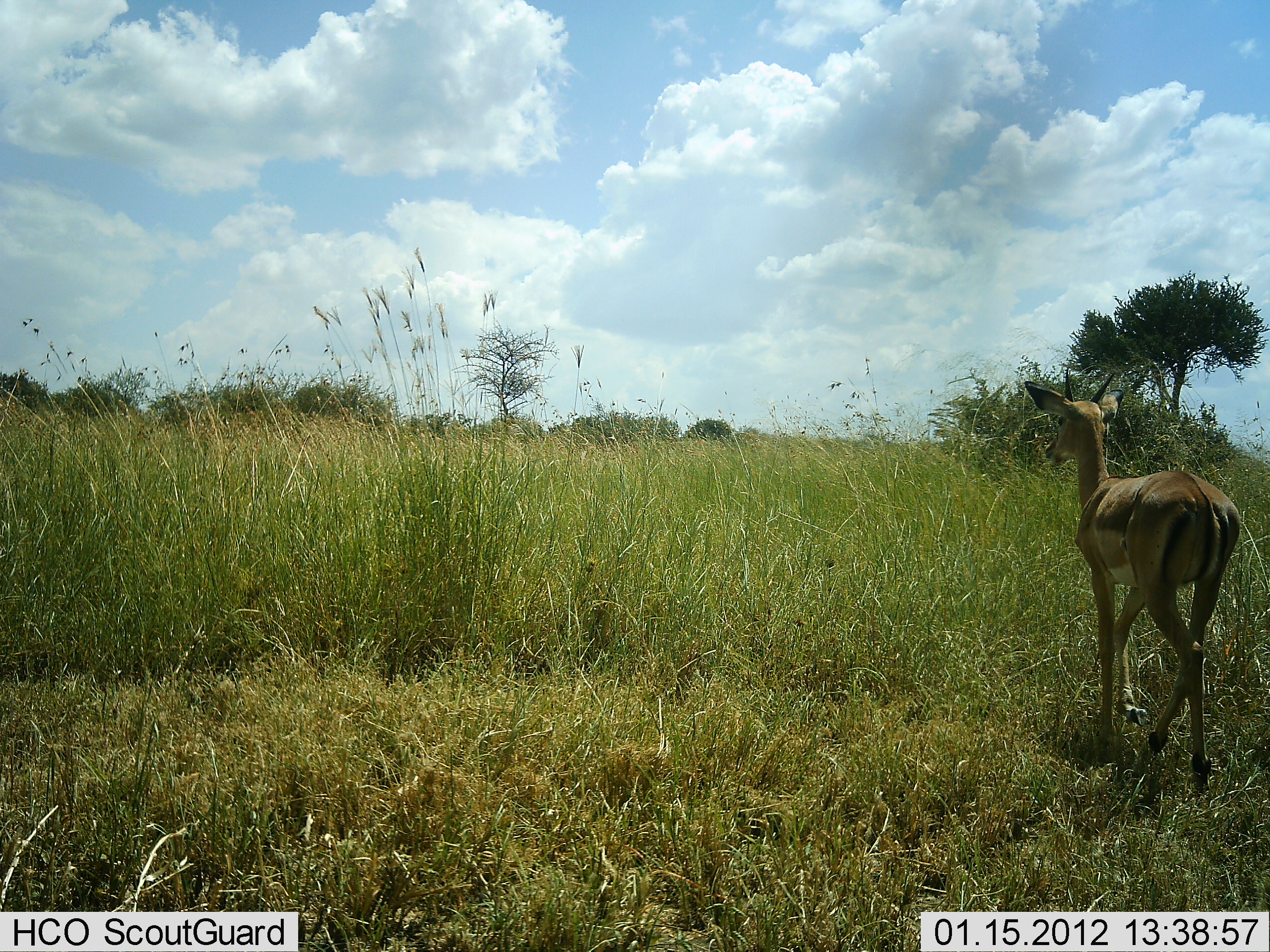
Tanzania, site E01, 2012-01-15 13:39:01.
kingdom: Animalia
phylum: Chordata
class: Mammalia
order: Artiodactyla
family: Bovidae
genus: Aepyceros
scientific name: Aepyceros melampus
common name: impala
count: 1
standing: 73%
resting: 0%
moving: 36%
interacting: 0%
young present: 0%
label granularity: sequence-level